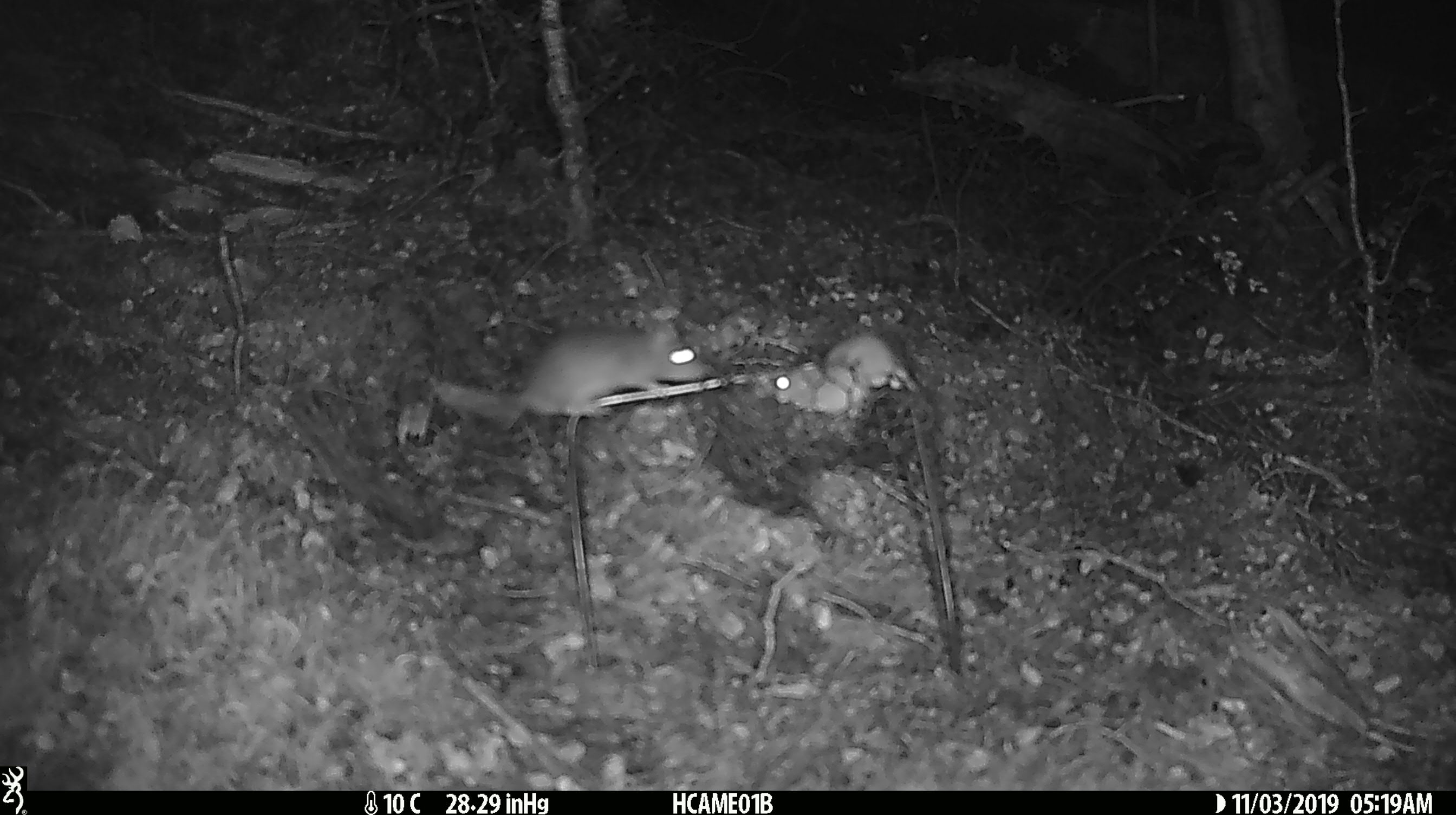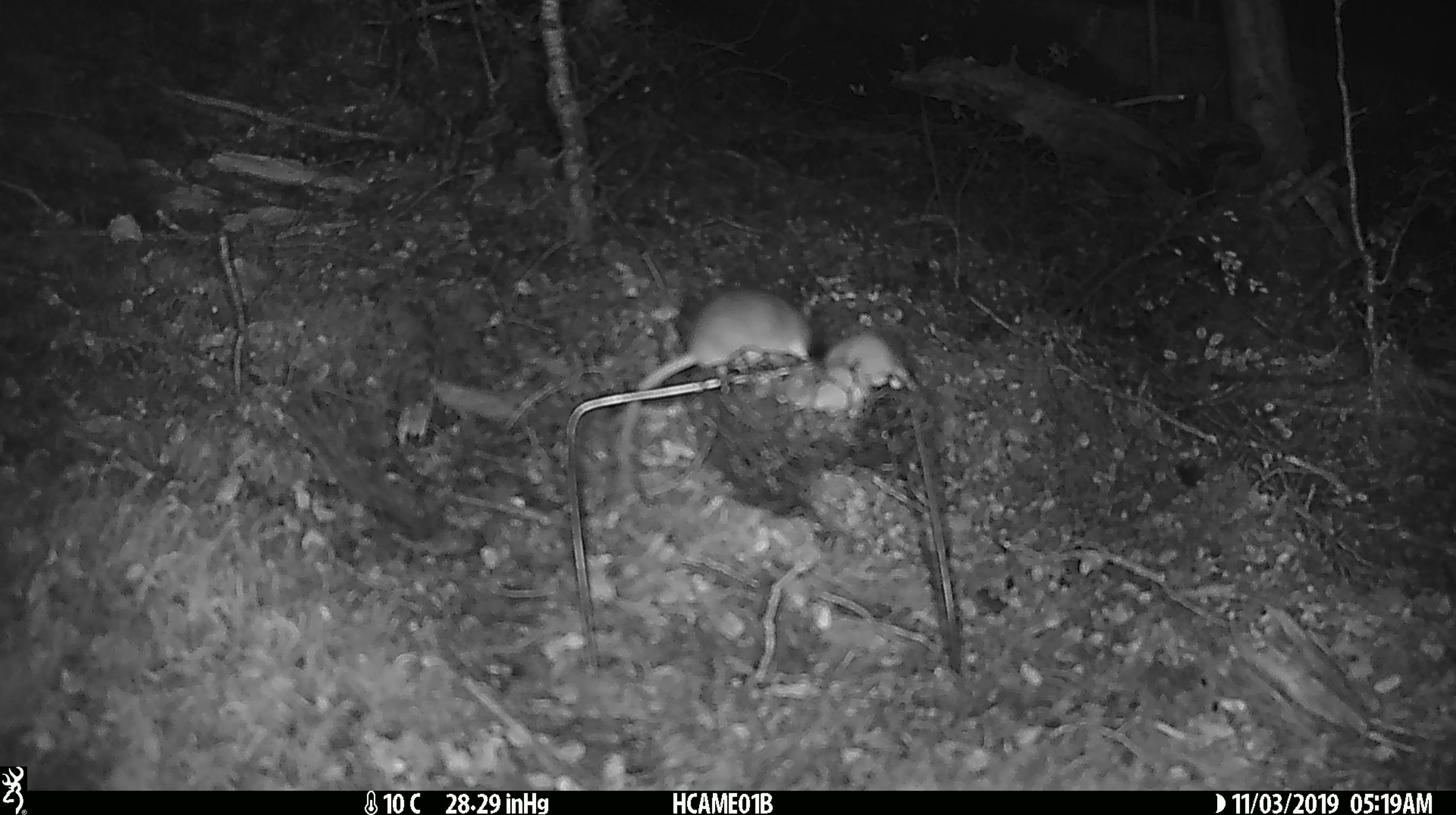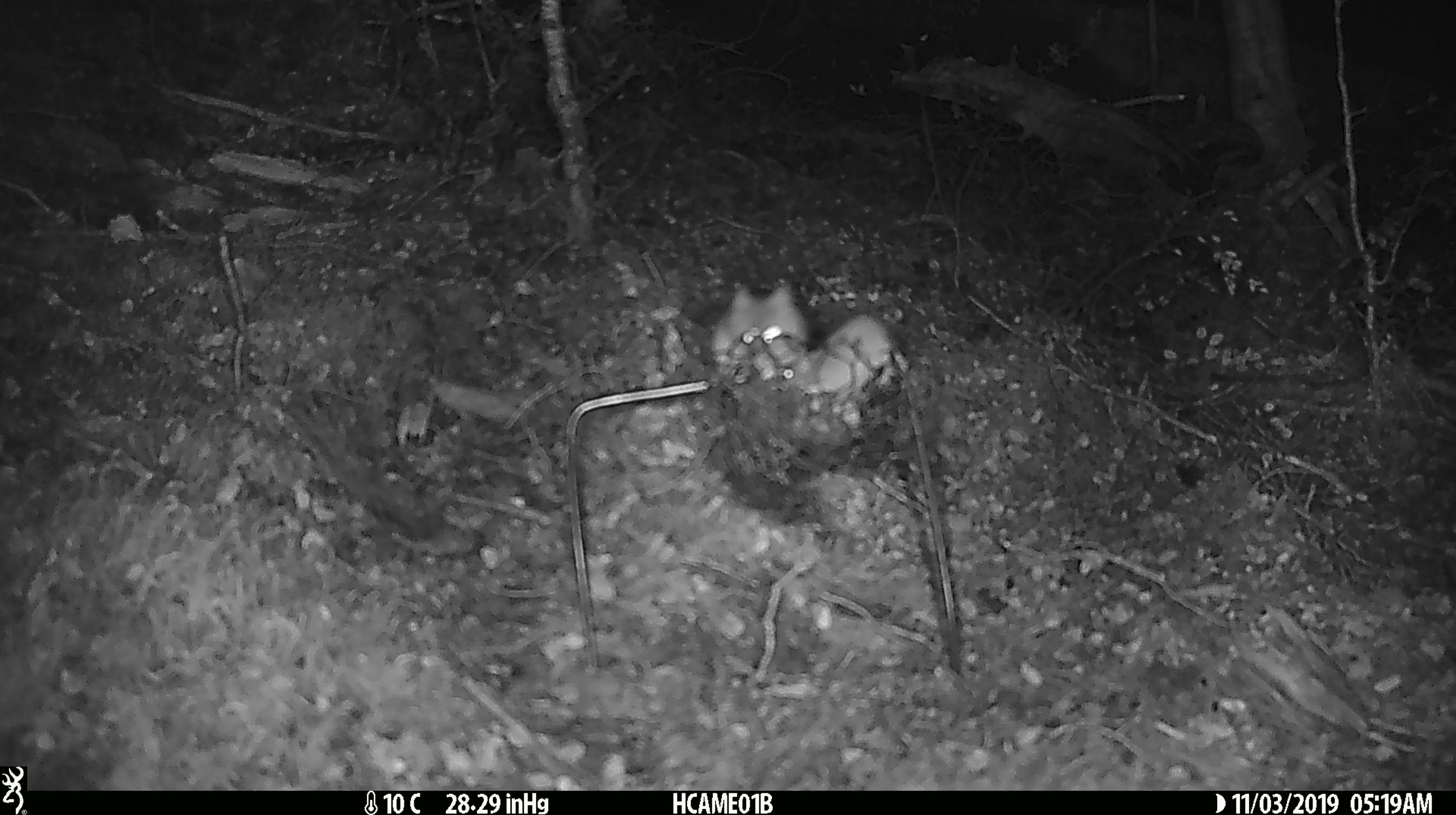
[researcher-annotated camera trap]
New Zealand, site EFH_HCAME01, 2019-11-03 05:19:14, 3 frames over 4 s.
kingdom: Animalia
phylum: Chordata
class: Mammalia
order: Rodentia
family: Muridae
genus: Mus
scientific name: Mus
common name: mouse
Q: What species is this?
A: Mouse (Mus).